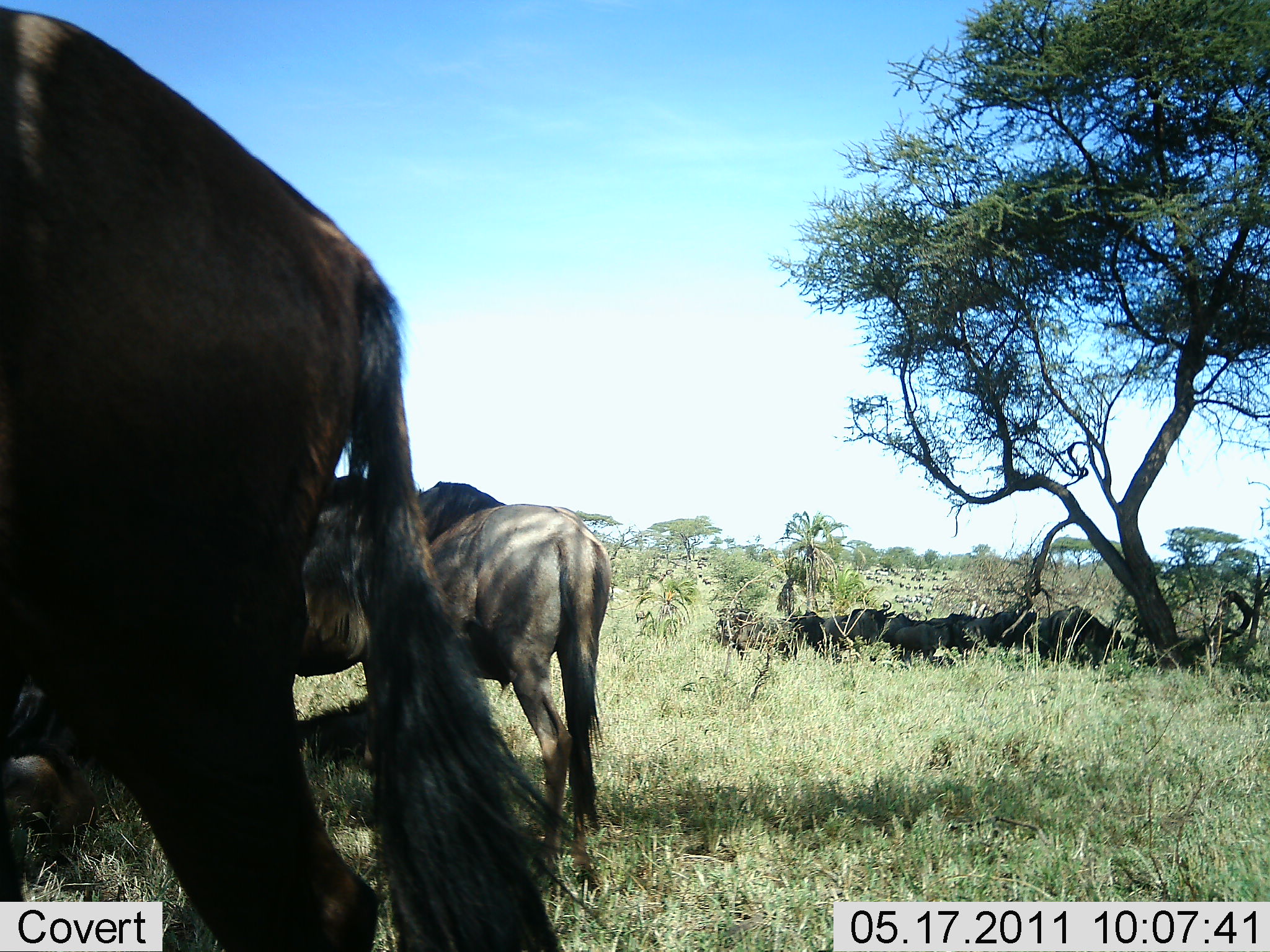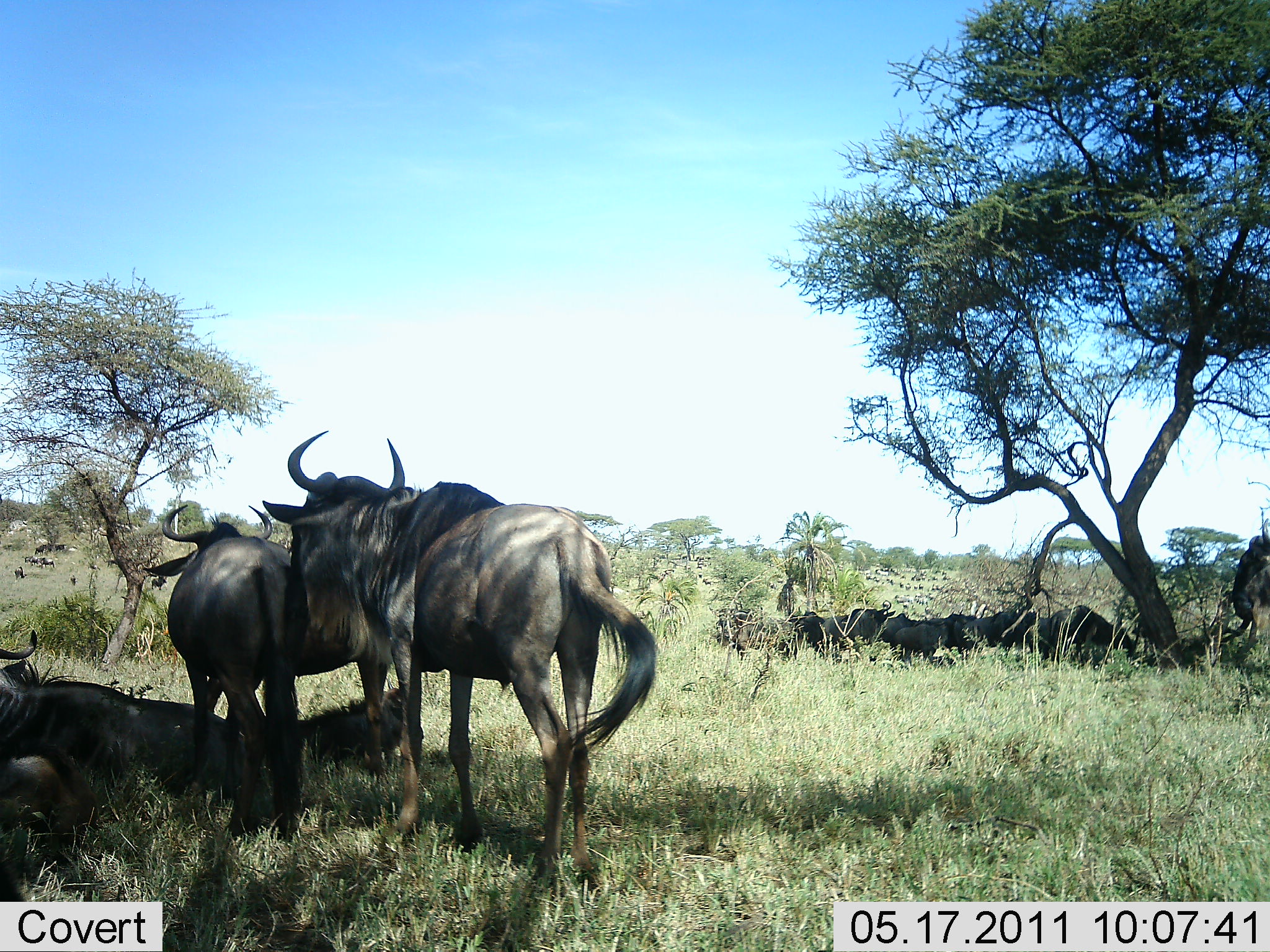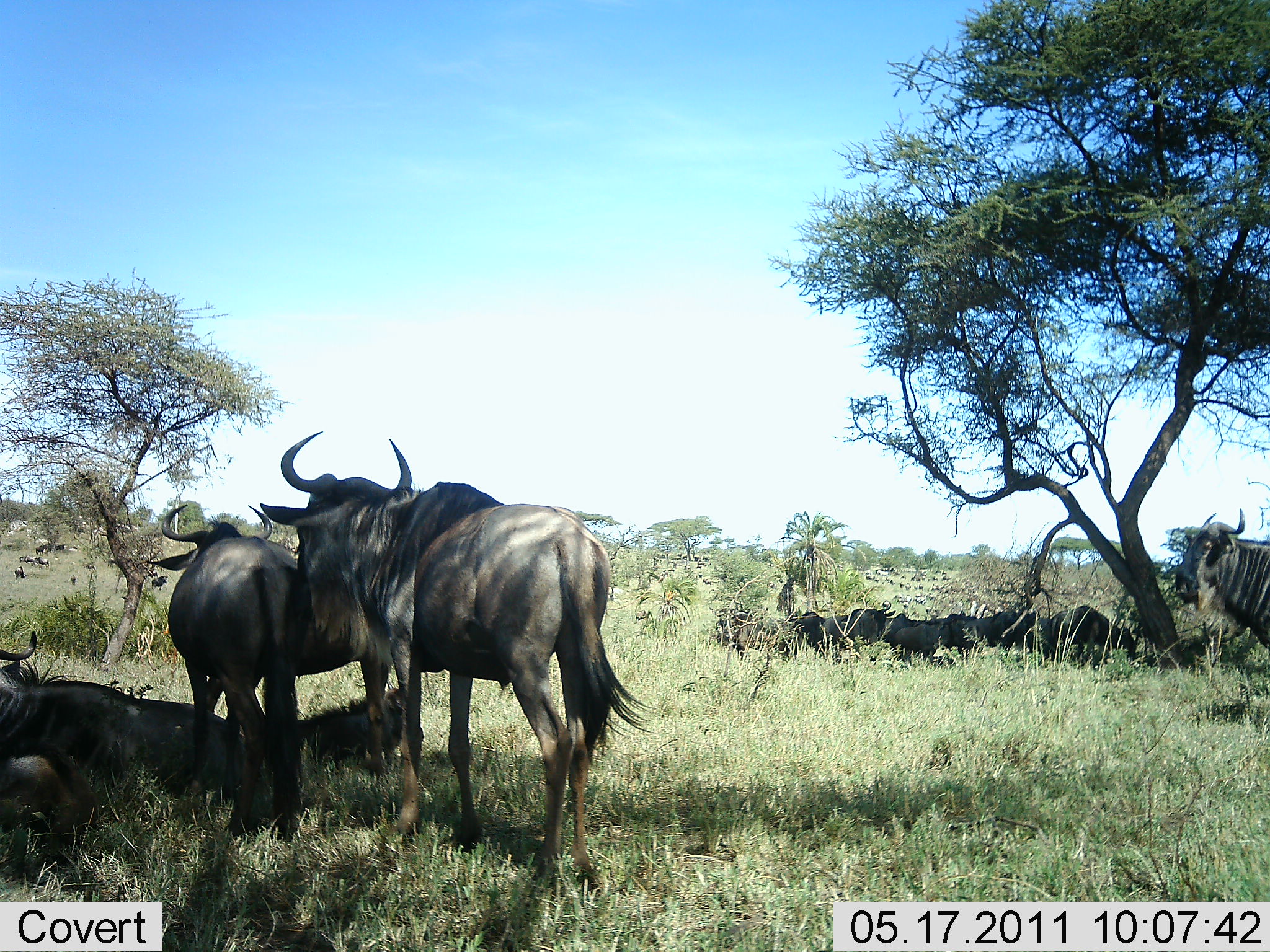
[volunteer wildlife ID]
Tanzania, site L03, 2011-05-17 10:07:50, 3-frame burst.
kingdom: Animalia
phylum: Chordata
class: Mammalia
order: Artiodactyla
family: Bovidae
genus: Connochaetes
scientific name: Connochaetes taurinus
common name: blue wildebeest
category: wildebeest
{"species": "wildebeest (blue wildebeest) (Connochaetes taurinus)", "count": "11-50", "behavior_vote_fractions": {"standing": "58%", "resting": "92%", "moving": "50%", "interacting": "8%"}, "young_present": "0%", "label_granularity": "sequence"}